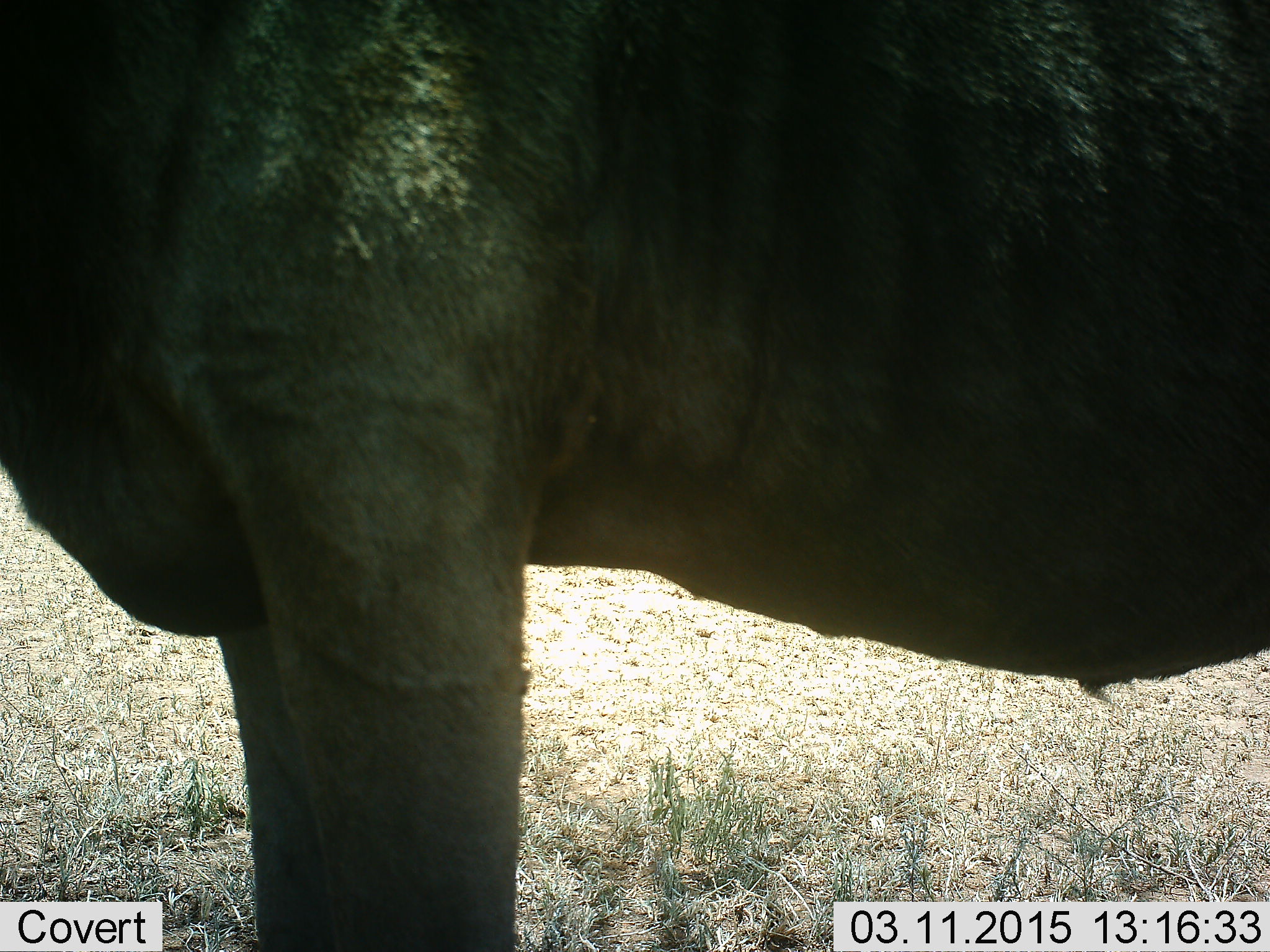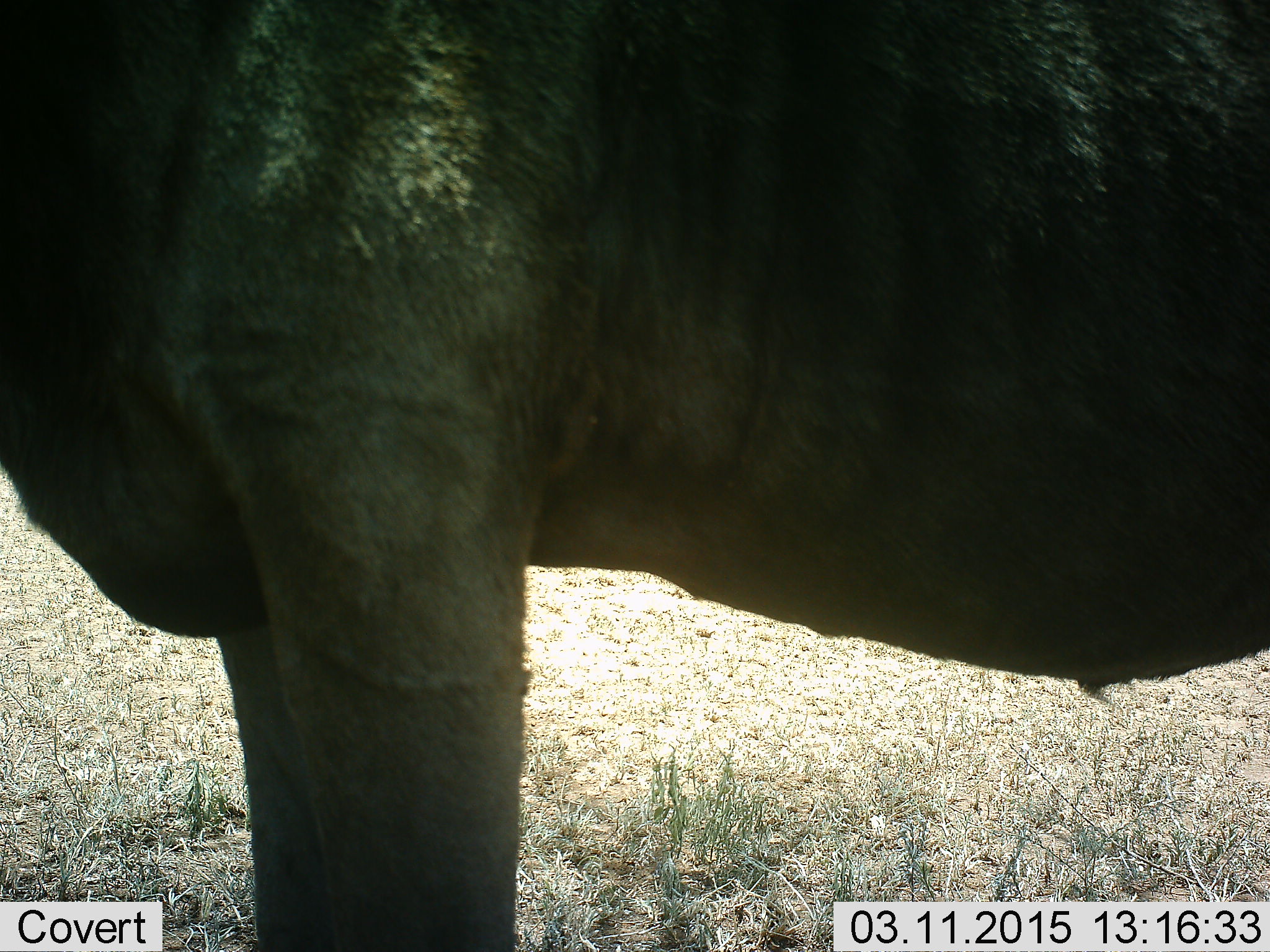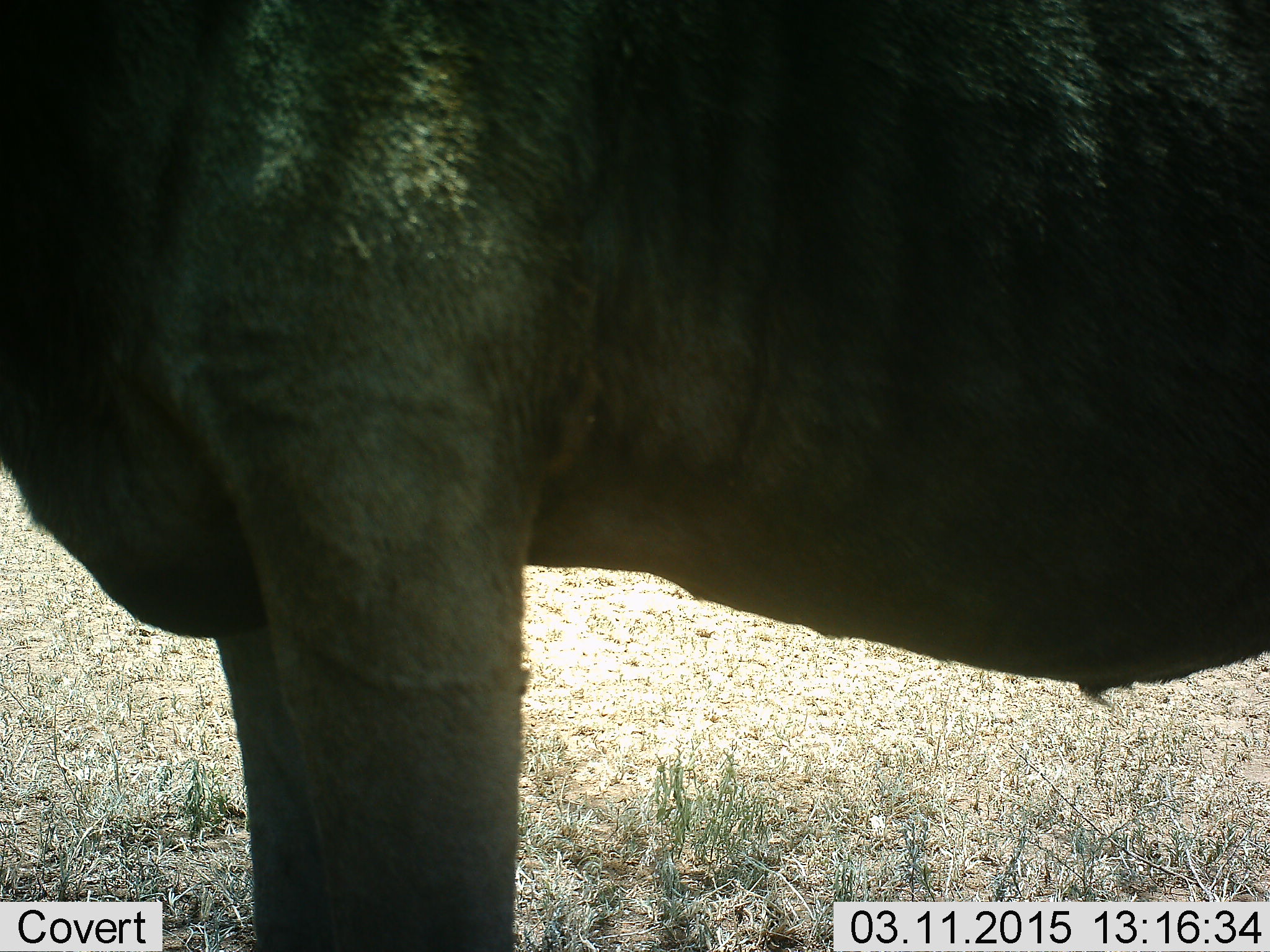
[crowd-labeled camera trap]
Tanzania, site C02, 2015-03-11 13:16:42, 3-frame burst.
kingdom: Animalia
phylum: Chordata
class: Mammalia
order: Artiodactyla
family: Bovidae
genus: Connochaetes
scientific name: Connochaetes taurinus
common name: blue wildebeest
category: wildebeest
Wildebeest (blue wildebeest) (Connochaetes taurinus), count 1. Behavior (volunteer vote fractions): standing 100%, resting 0%, moving 0%, interacting 0%. Young present (vote fraction): 0%. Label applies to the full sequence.